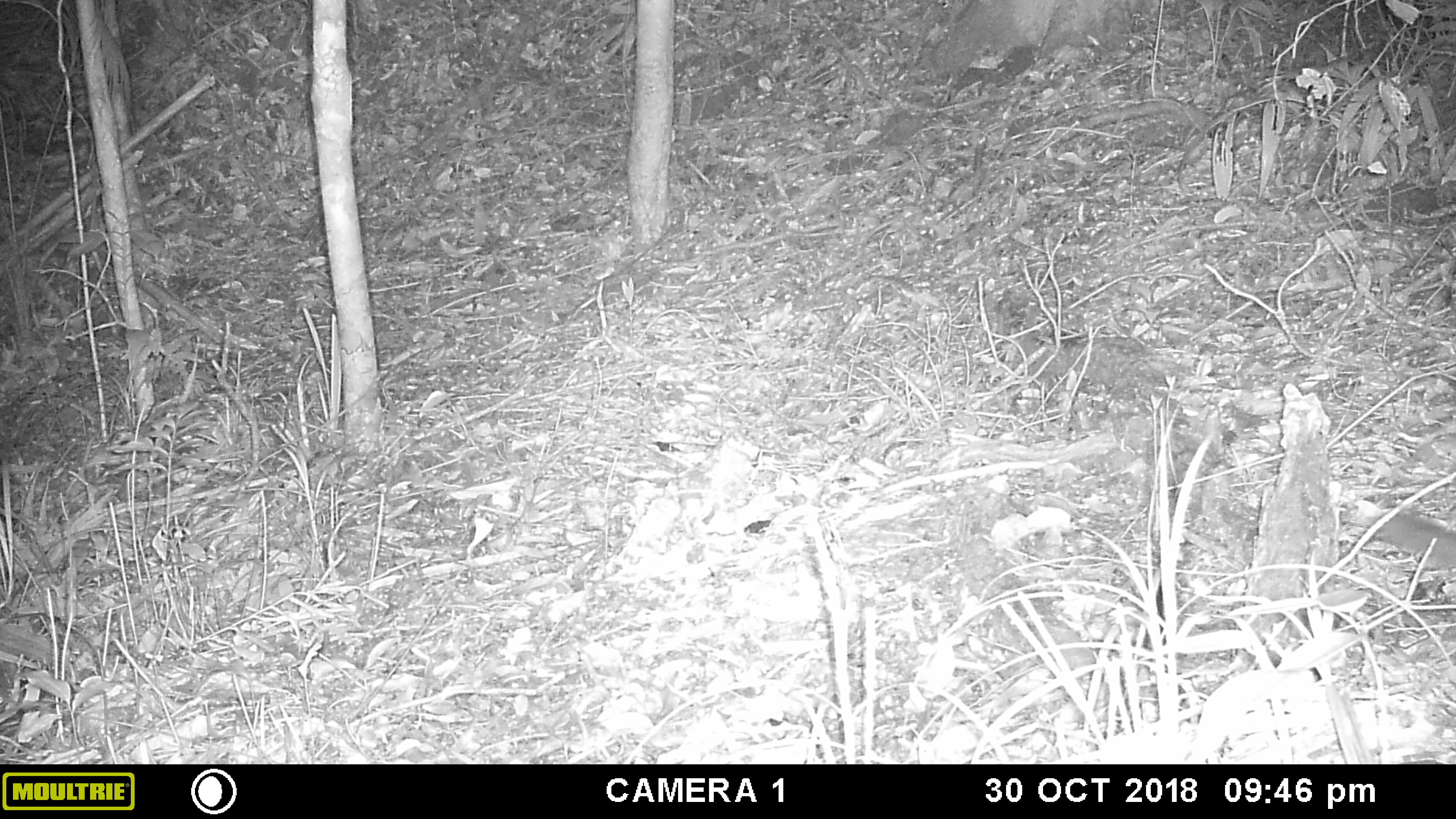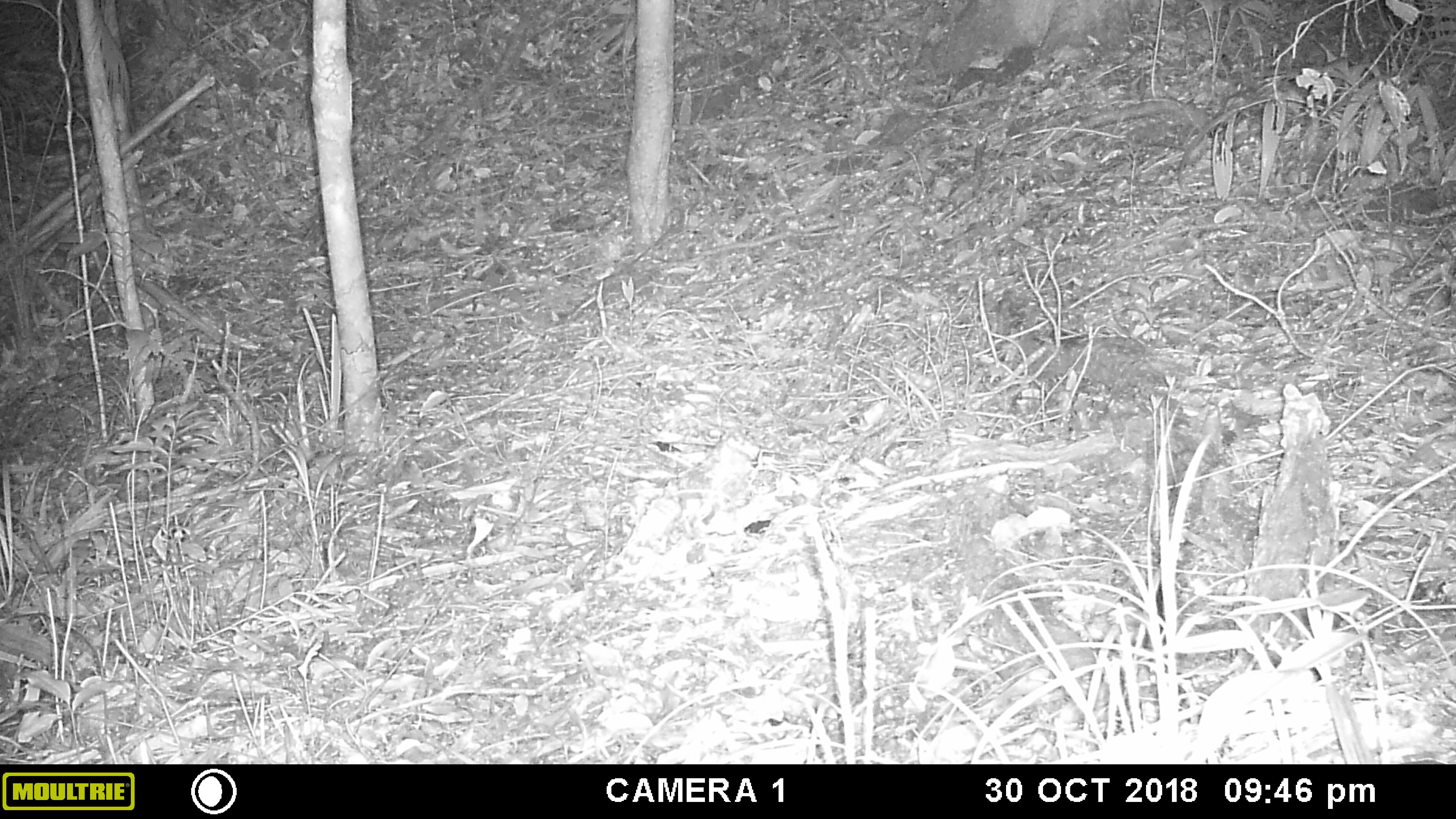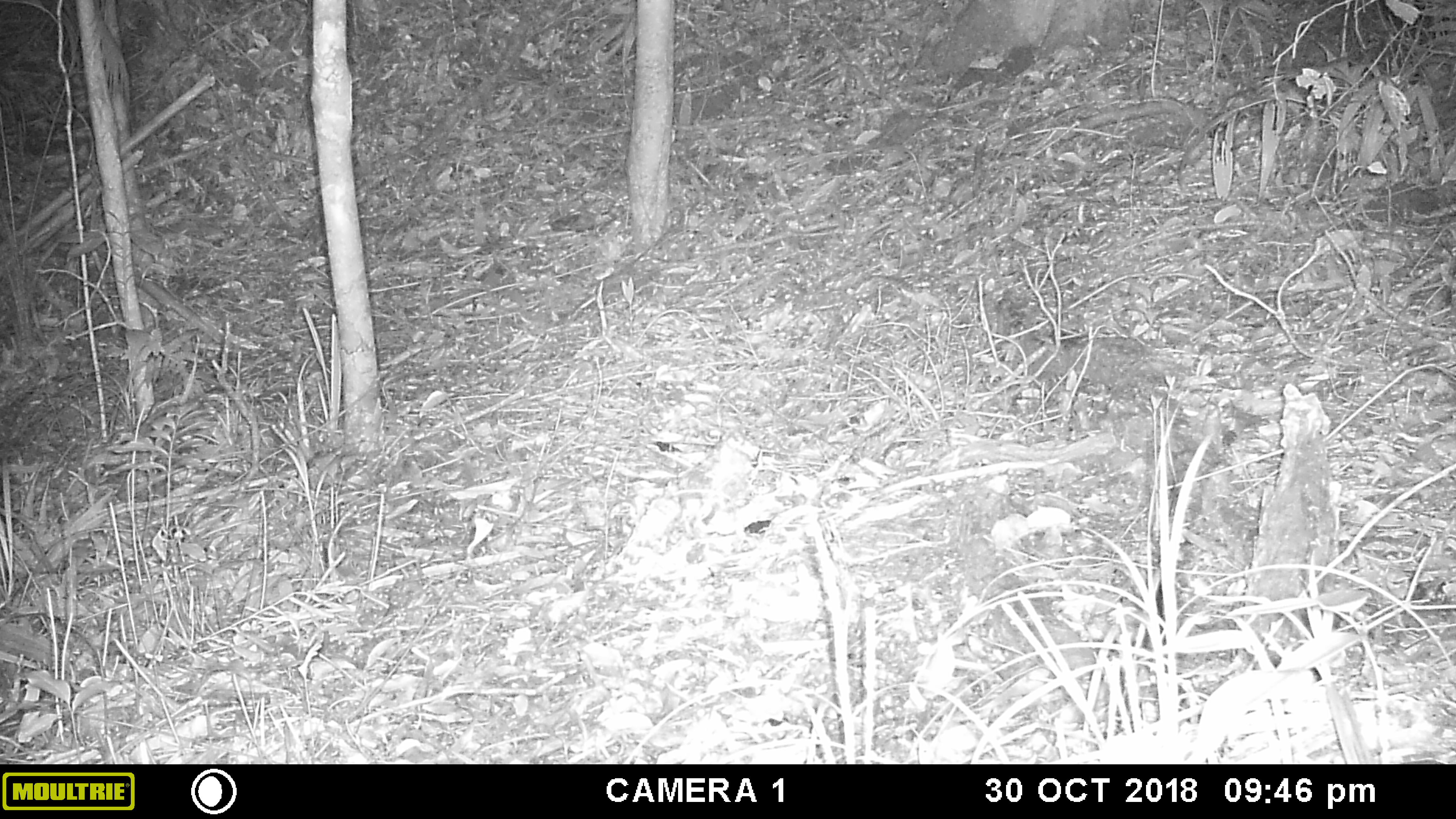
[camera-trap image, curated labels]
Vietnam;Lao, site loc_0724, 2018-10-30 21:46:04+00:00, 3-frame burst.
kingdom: Animalia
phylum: Chordata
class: Mammalia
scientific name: Mammalia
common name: mammal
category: unidentified small mammal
Unidentified small mammal (mammal) (Mammalia). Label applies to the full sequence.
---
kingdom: Animalia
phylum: Chordata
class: Mammalia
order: Carnivora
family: Mustelidae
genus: Melogale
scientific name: Melogale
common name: ferret badger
Ferret badger (Melogale). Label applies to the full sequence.